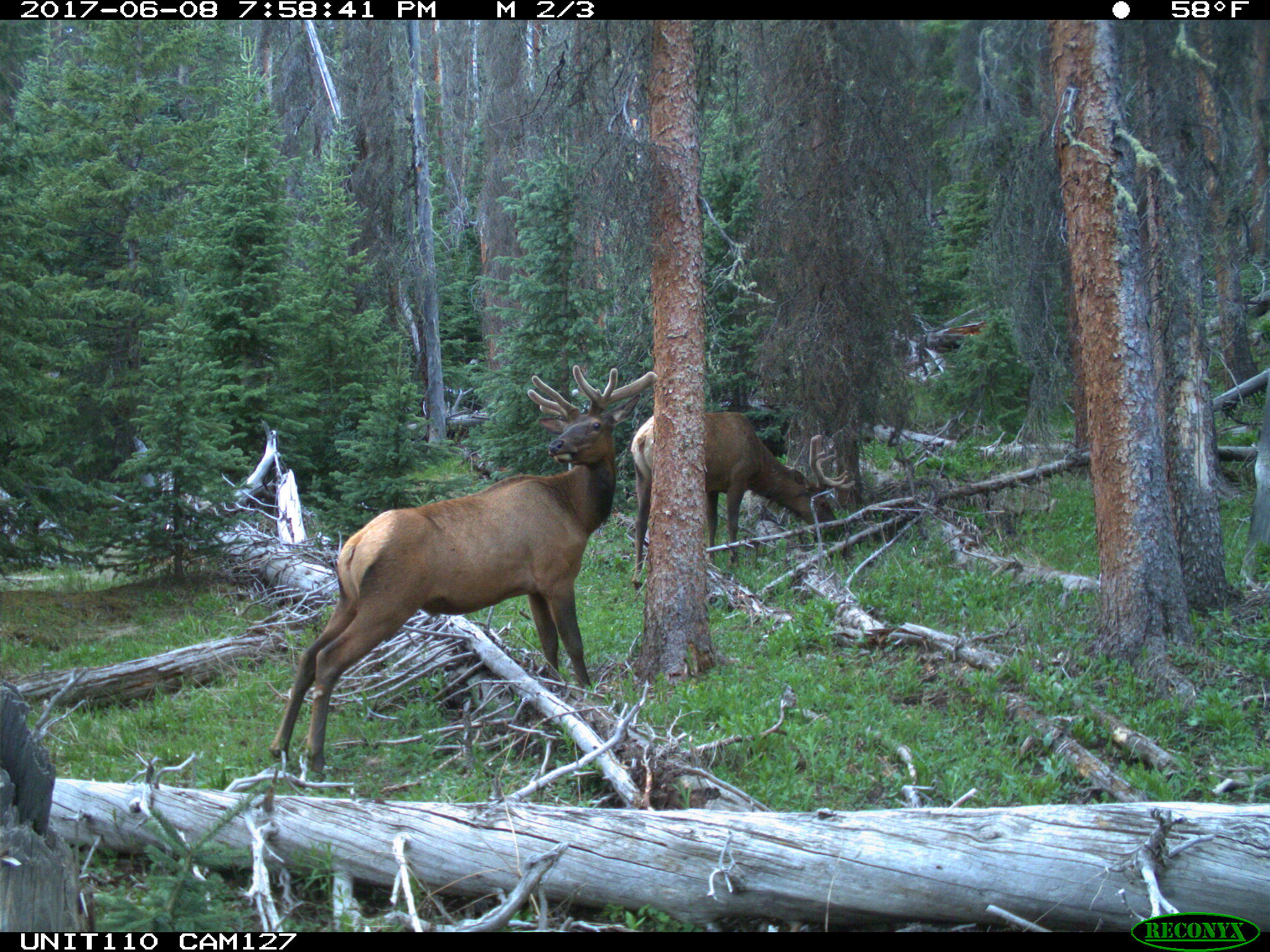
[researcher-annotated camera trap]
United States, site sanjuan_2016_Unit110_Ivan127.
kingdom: Animalia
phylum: Chordata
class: Mammalia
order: Artiodactyla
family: Cervidae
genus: Cervus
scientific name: Cervus elaphus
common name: red deer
Cervus elaphus (red deer).